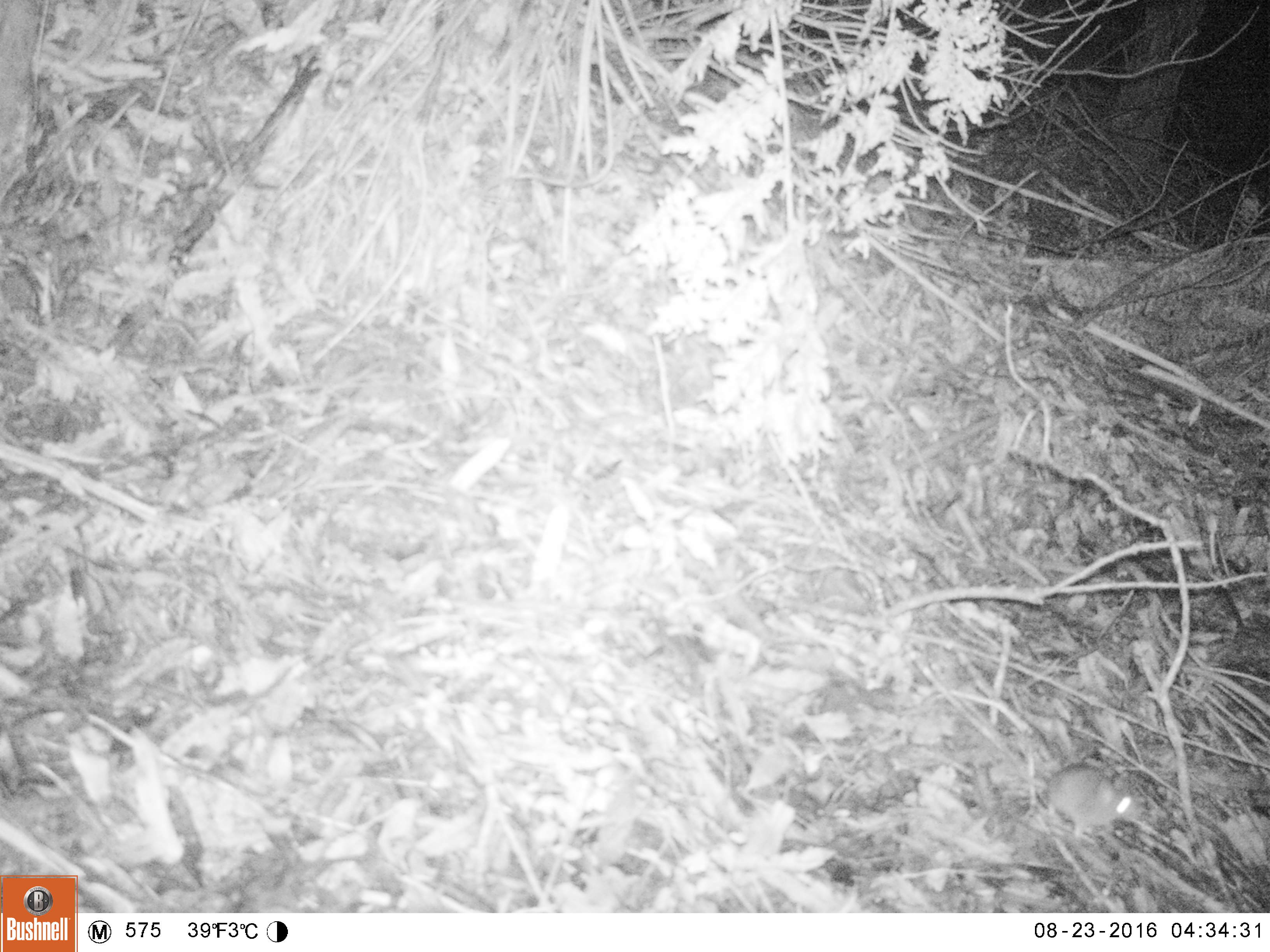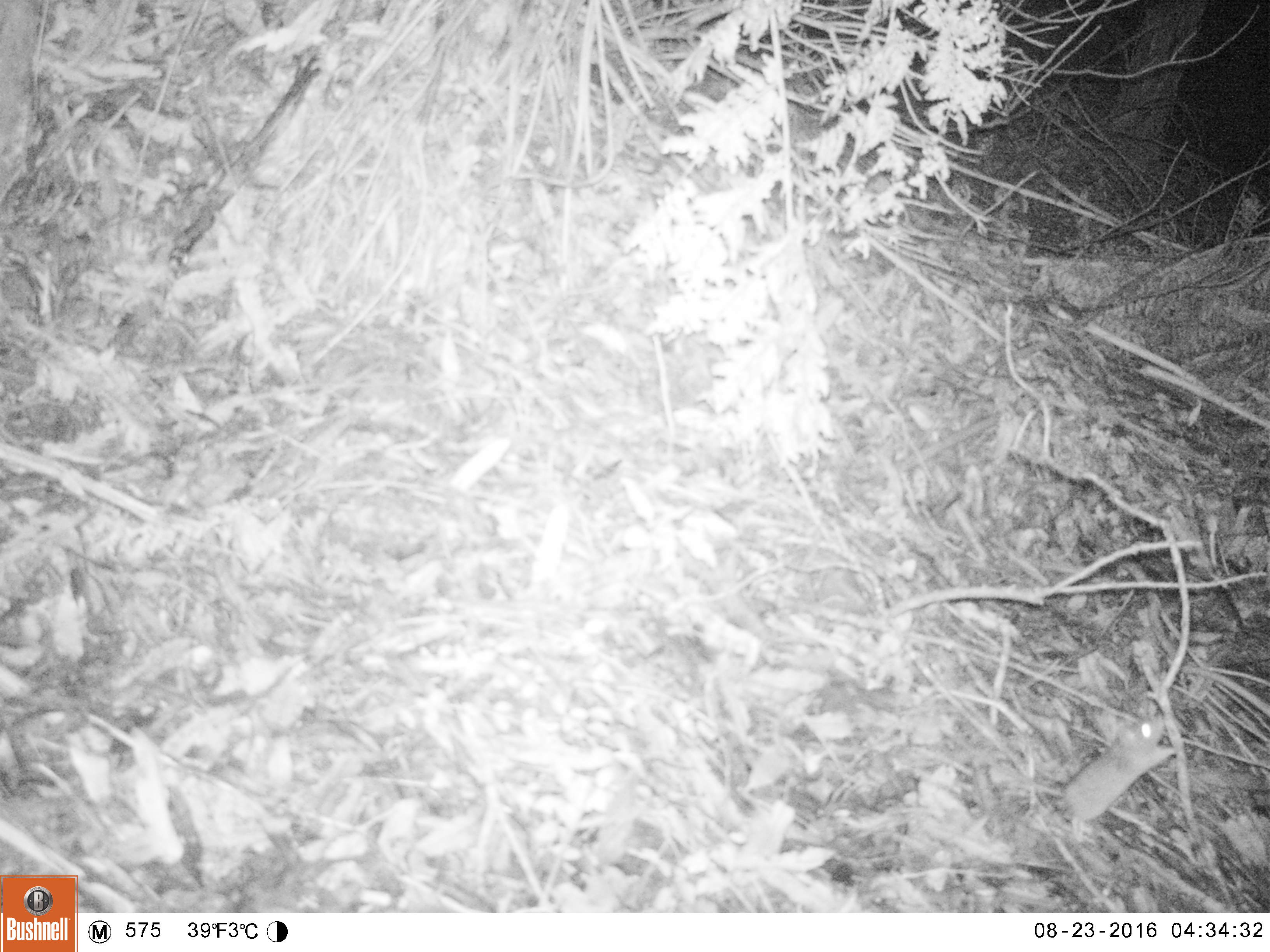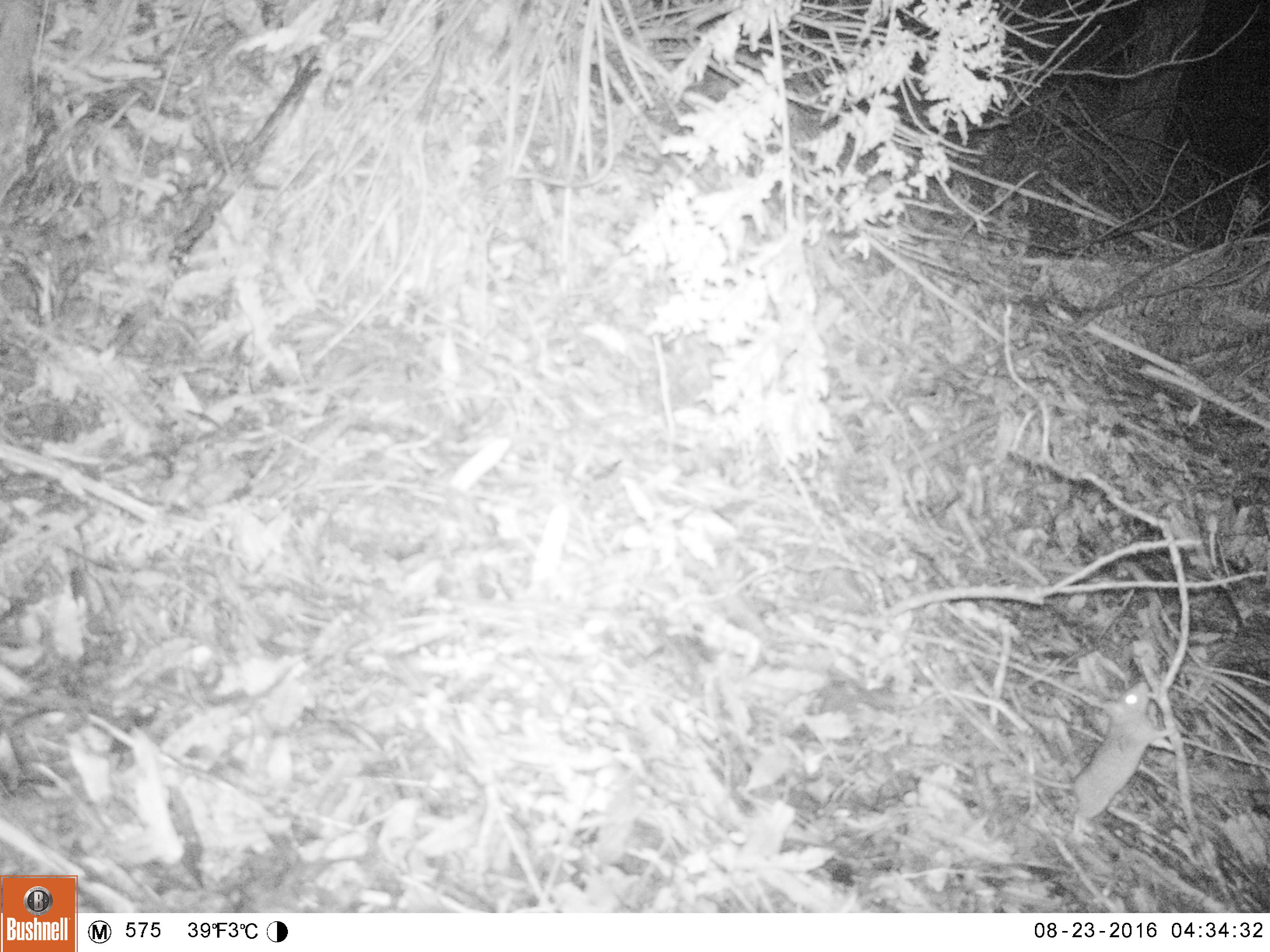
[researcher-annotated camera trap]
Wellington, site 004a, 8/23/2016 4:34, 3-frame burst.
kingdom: Animalia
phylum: Chordata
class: Mammalia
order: Rodentia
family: Muridae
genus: Mus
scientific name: Mus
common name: mouse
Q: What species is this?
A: Mouse (Mus).